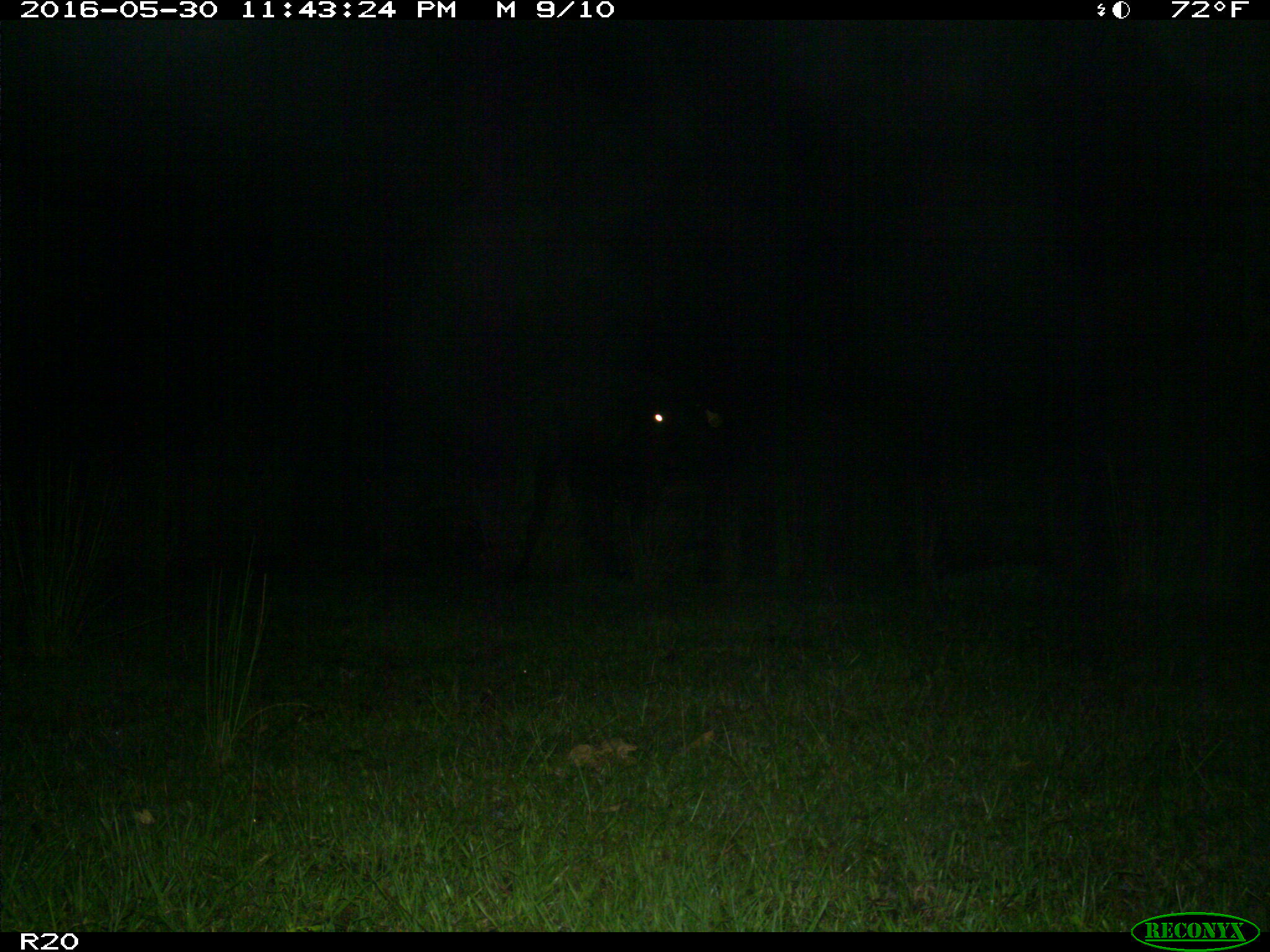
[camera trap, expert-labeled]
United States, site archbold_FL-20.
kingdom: Animalia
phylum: Chordata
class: Mammalia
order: Artiodactyla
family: Bovidae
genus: Bos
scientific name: Bos taurus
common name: domestic cow